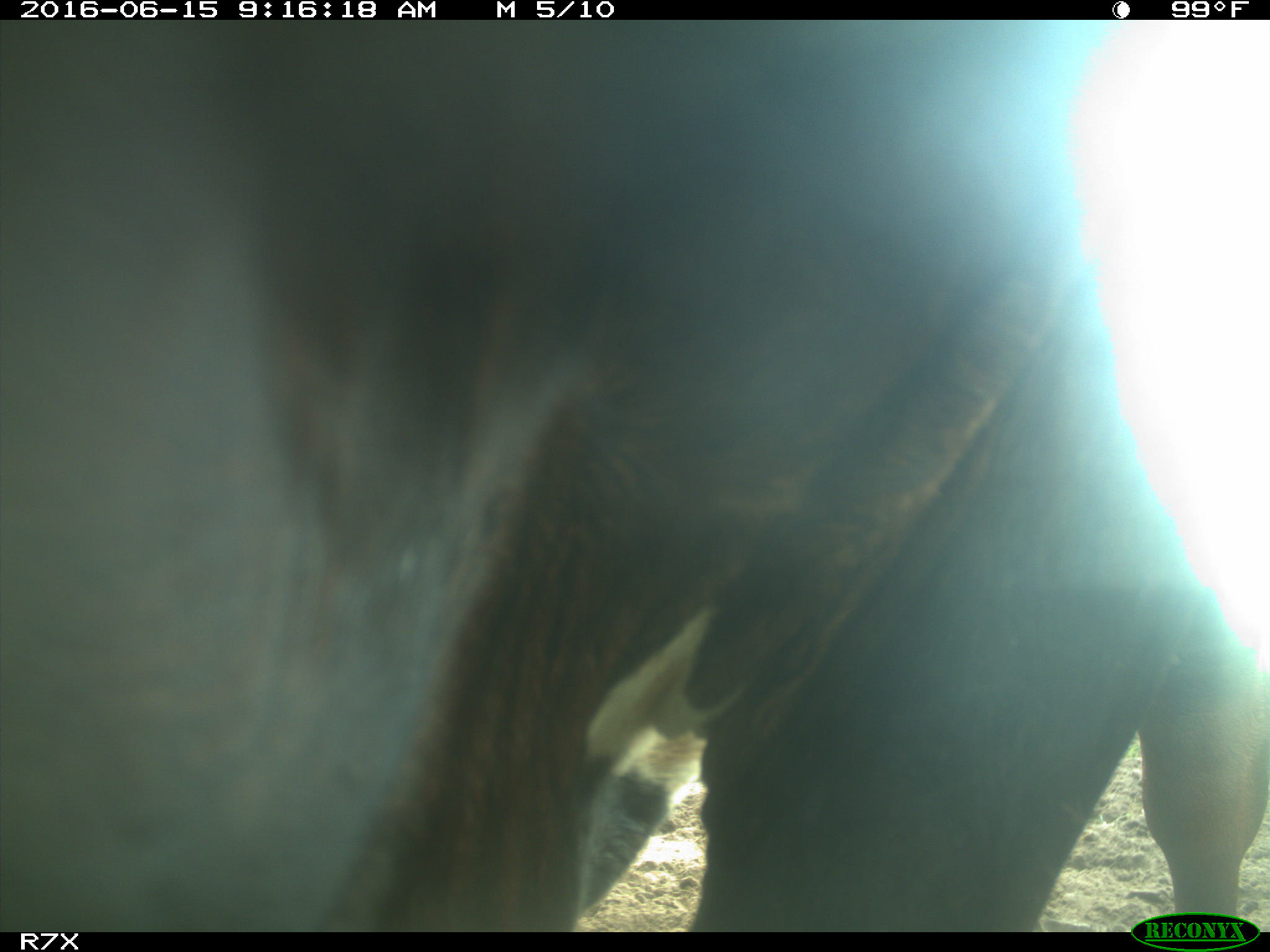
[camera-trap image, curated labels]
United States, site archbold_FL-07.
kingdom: Animalia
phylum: Chordata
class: Mammalia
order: Artiodactyla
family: Bovidae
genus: Bos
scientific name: Bos taurus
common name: domestic cow